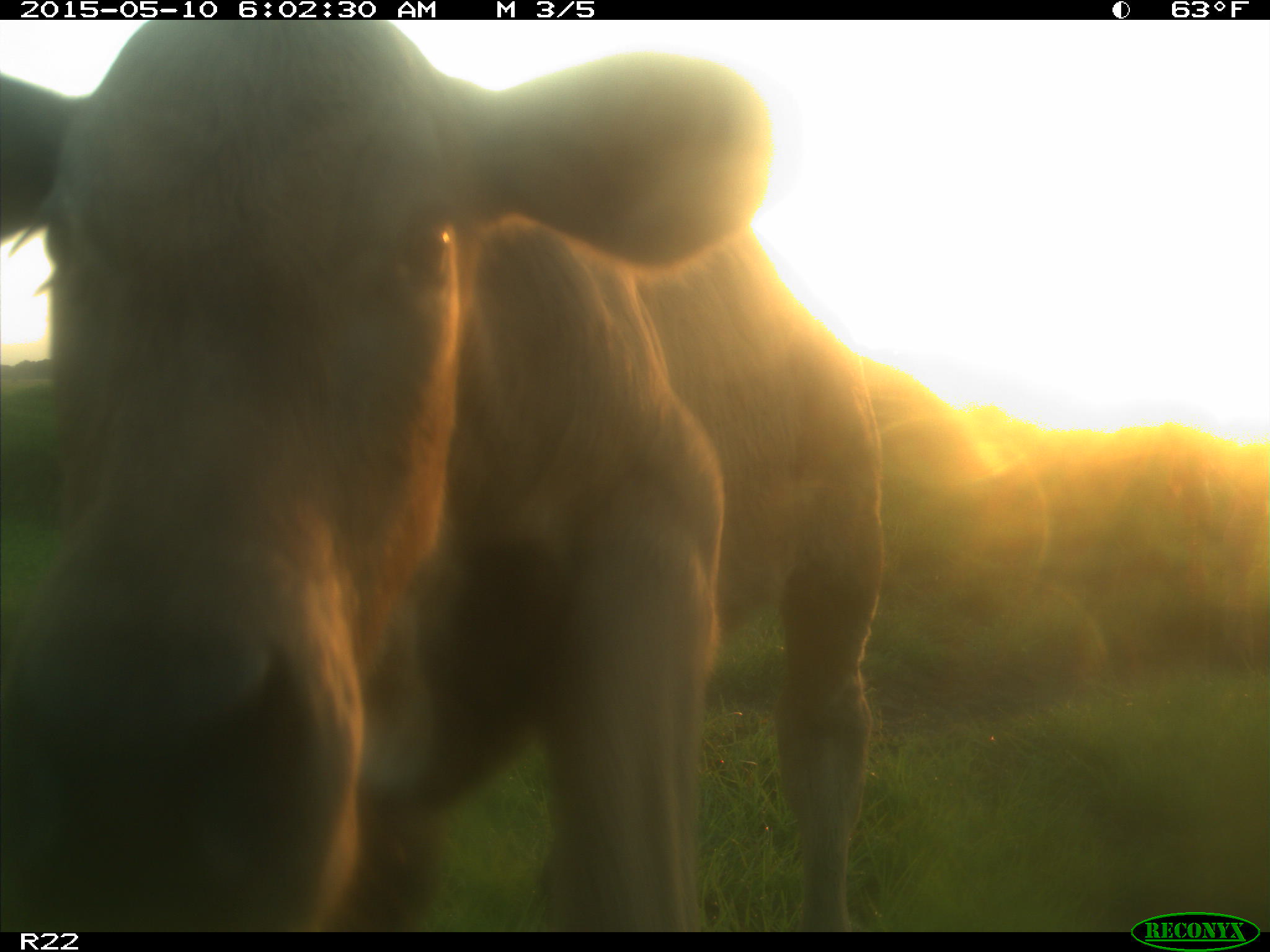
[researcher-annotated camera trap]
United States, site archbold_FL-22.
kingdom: Animalia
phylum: Chordata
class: Mammalia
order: Artiodactyla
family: Bovidae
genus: Bos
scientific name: Bos taurus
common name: domestic cow